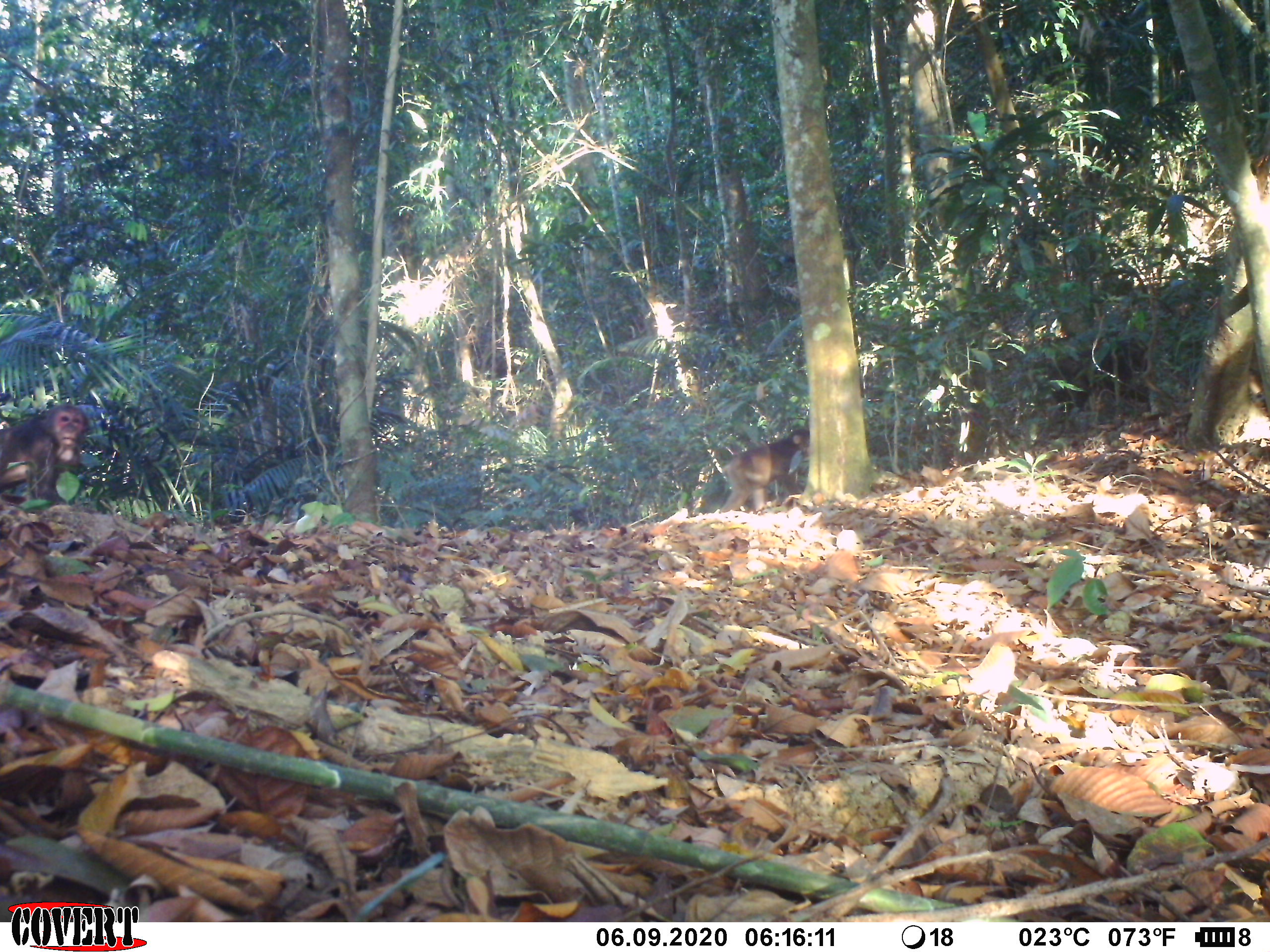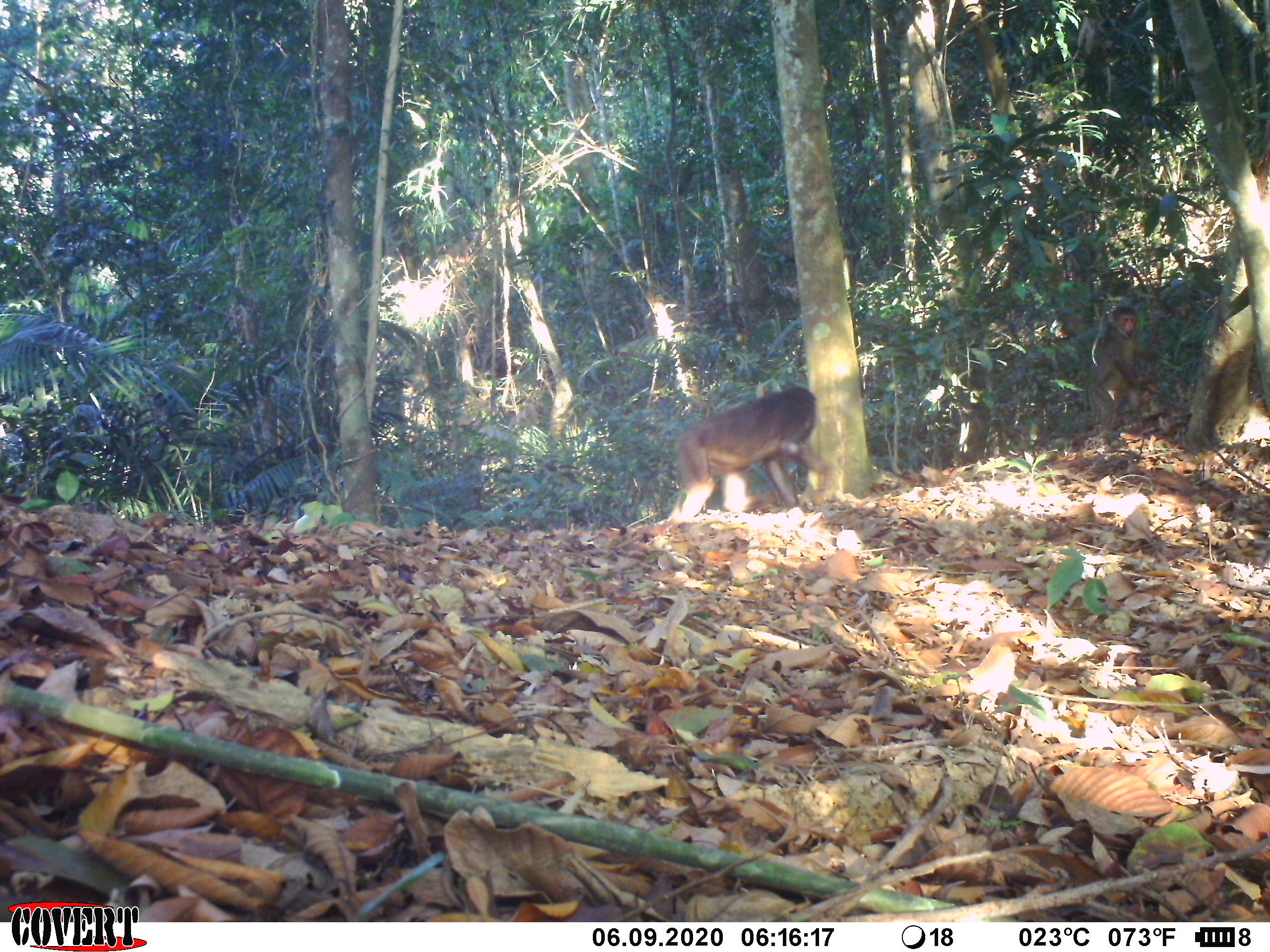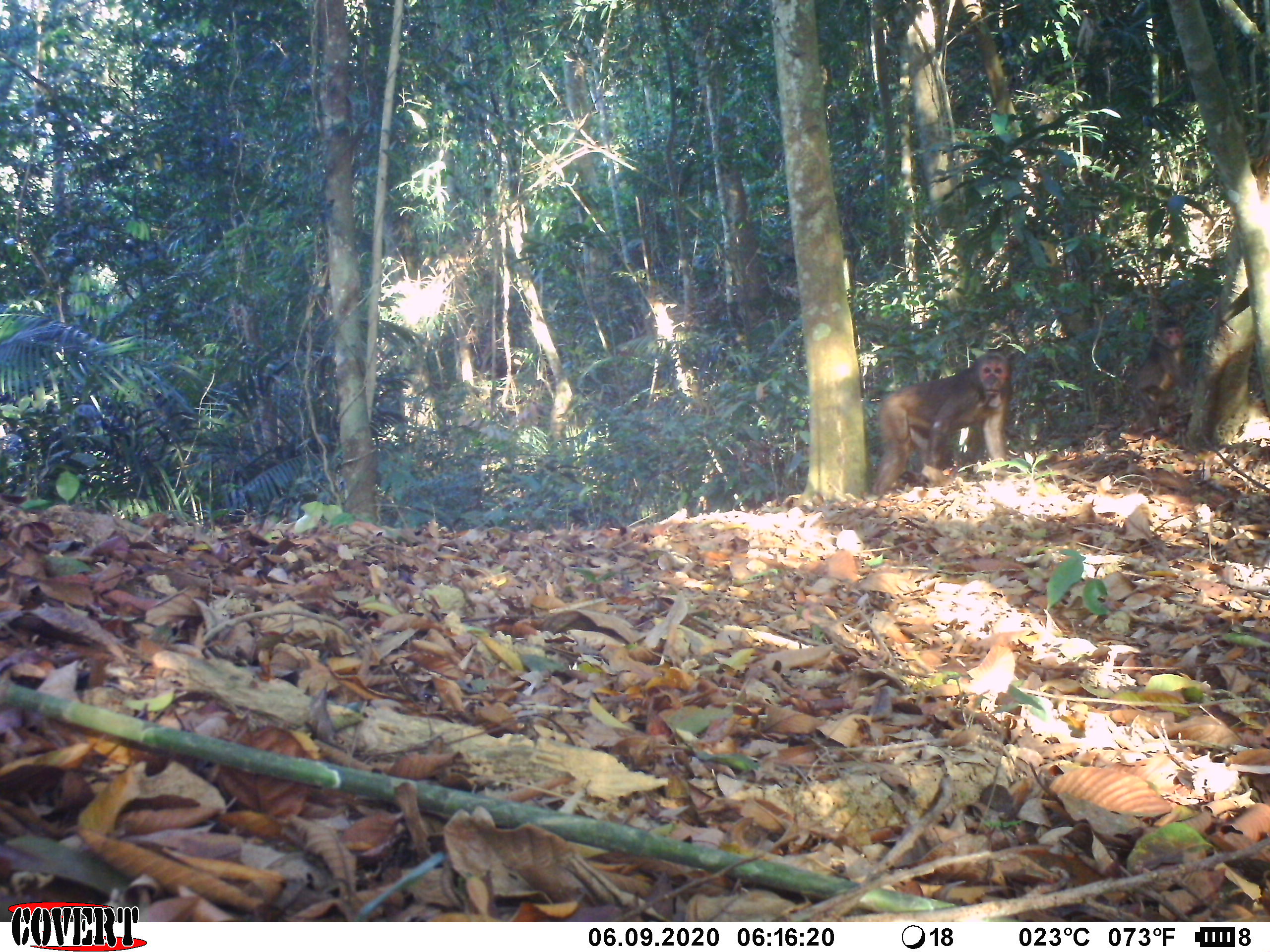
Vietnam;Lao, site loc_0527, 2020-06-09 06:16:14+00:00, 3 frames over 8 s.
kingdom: Animalia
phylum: Chordata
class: Mammalia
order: Primates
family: Cercopithecidae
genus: Macaca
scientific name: Macaca arctoides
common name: stump-tailed macaque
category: stump tailed macaque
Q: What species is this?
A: Stump tailed macaque (stump-tailed macaque) (Macaca arctoides).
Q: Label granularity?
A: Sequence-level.